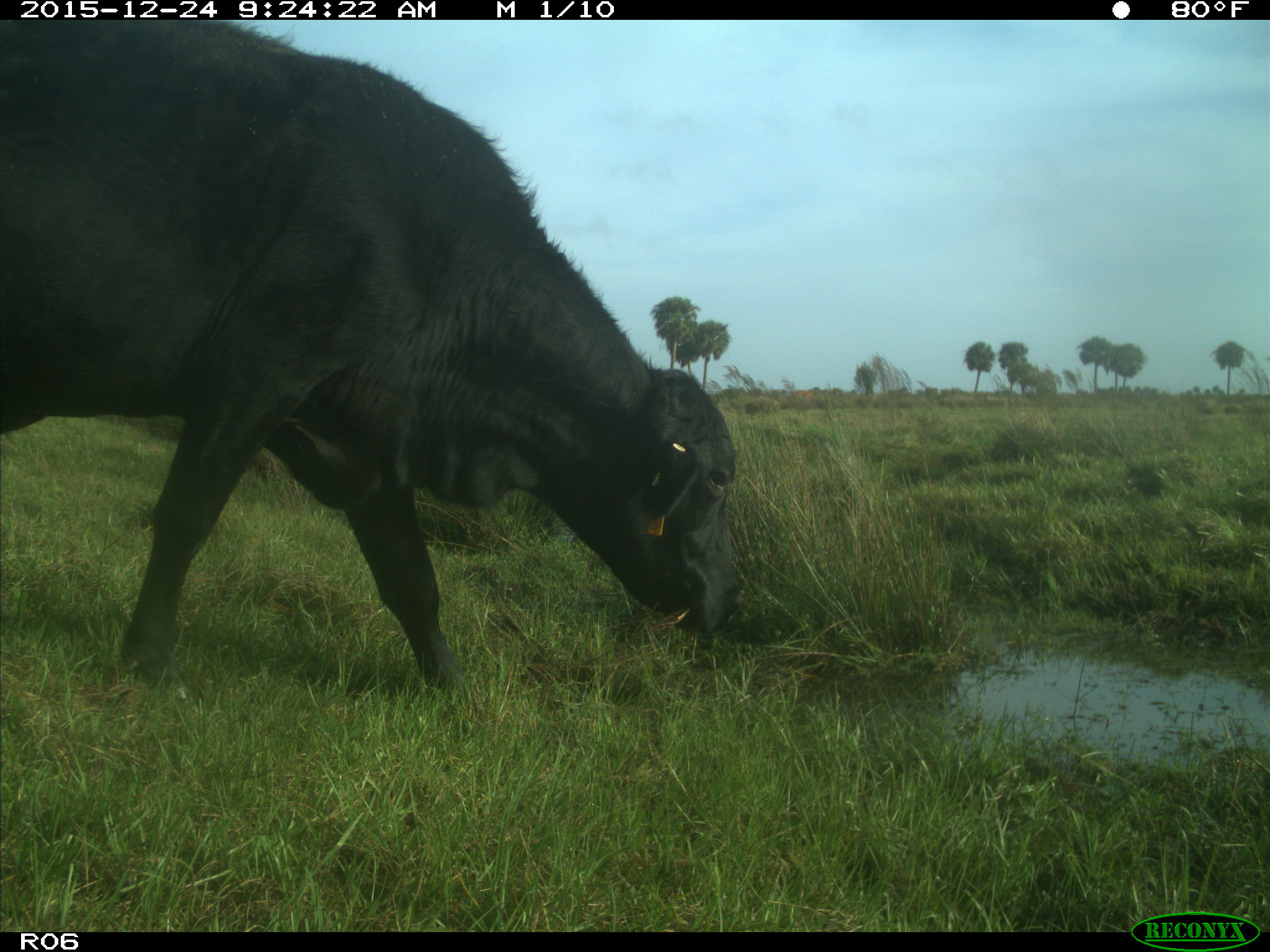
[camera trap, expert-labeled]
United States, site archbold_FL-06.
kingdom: Animalia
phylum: Chordata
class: Mammalia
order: Artiodactyla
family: Bovidae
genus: Bos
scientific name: Bos taurus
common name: domestic cow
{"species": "Bos taurus (domestic cow)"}